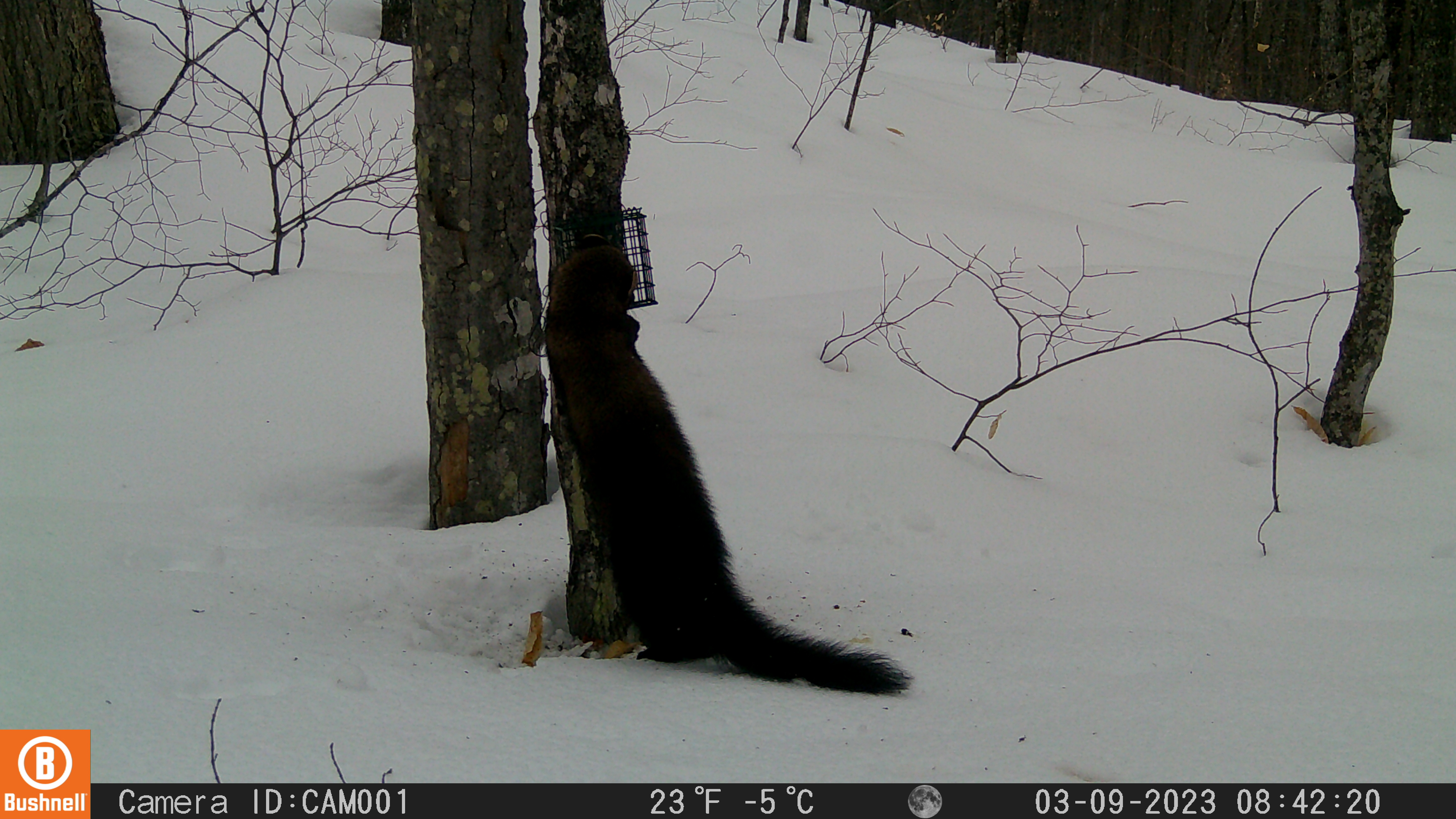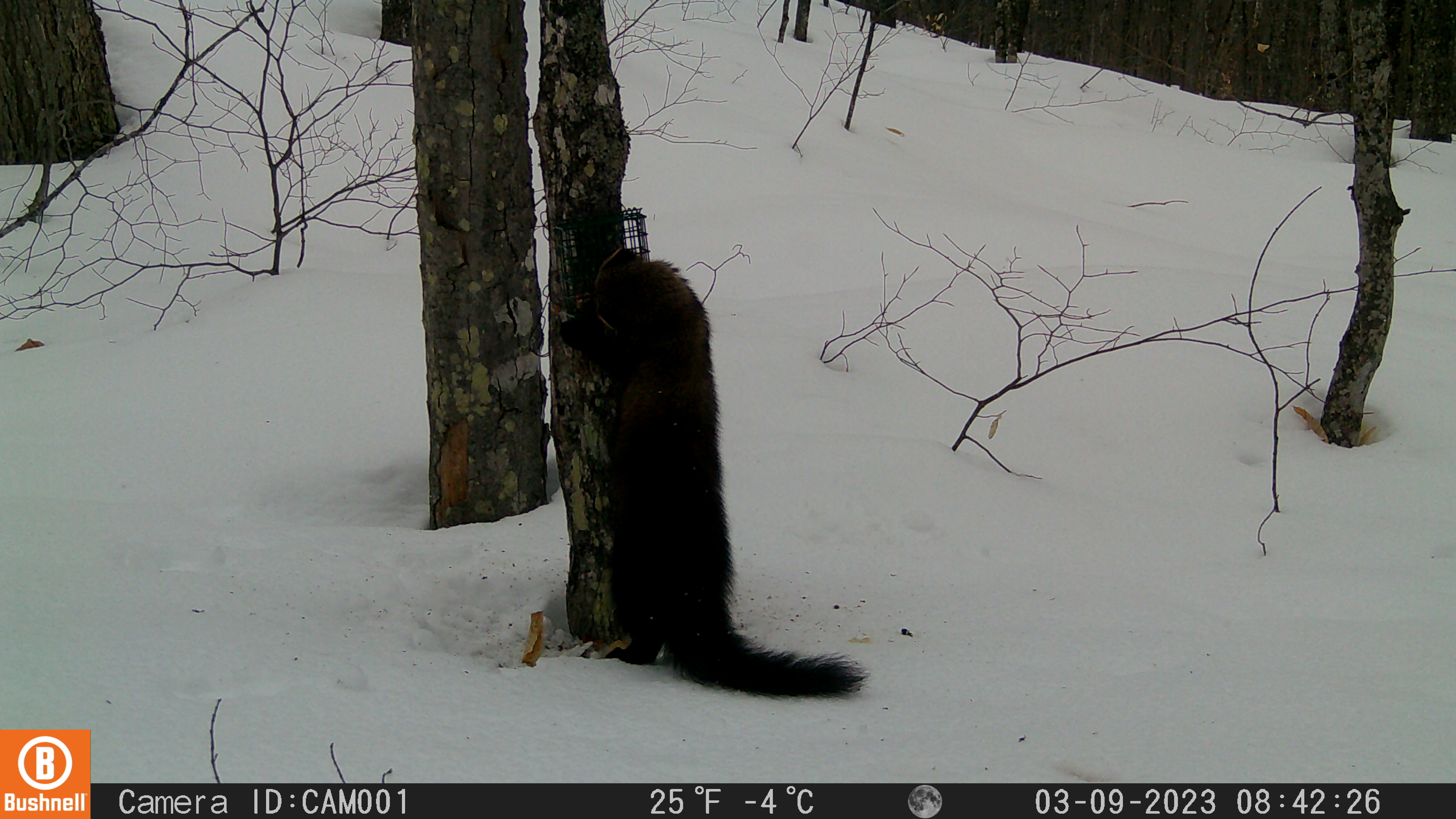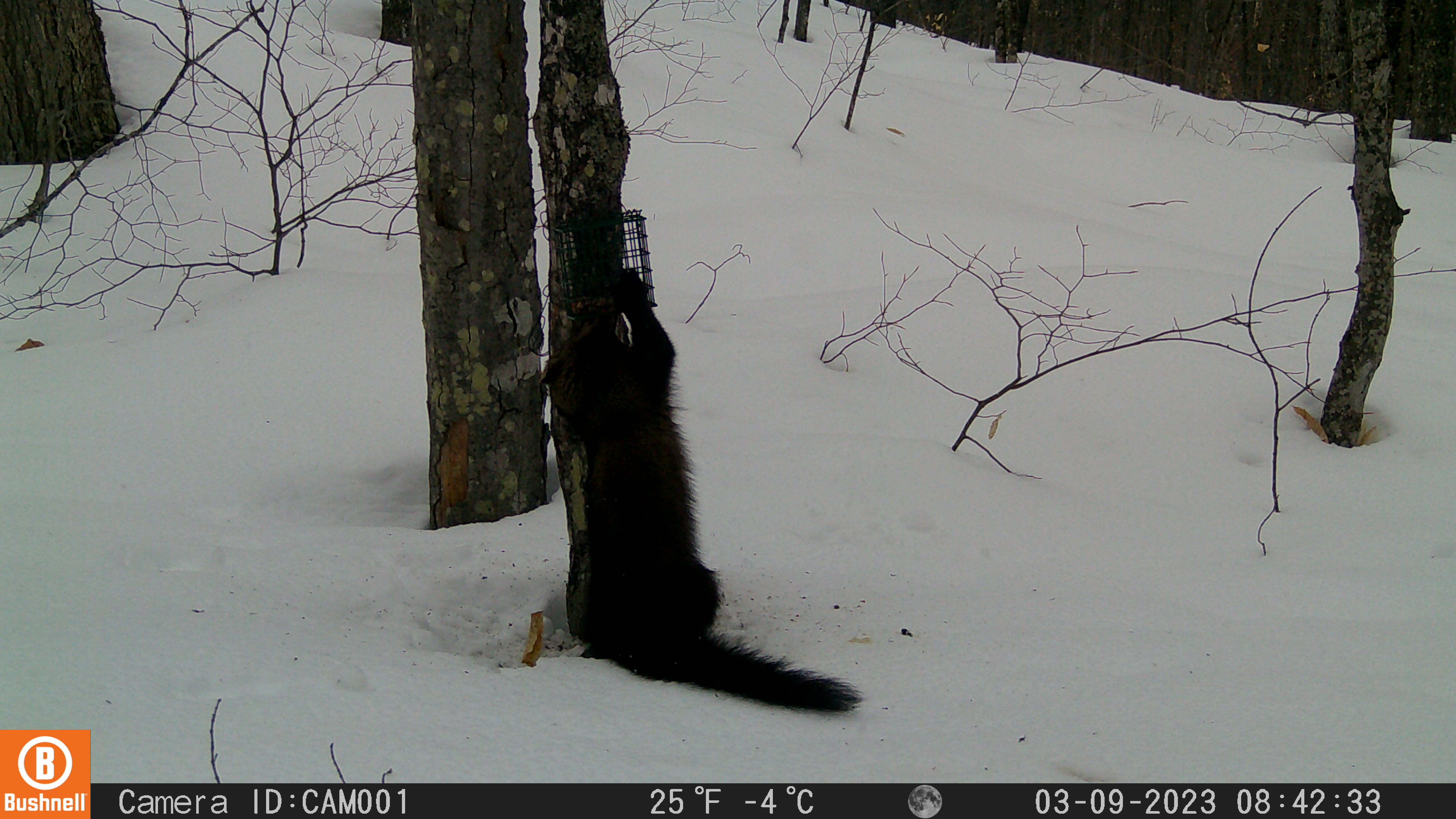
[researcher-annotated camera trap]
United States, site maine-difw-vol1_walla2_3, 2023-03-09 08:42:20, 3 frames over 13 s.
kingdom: Animalia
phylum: Chordata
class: Mammalia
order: Carnivora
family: Mustelidae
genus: Pekania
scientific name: Pekania pennanti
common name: fisher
Fisher (Pekania pennanti).